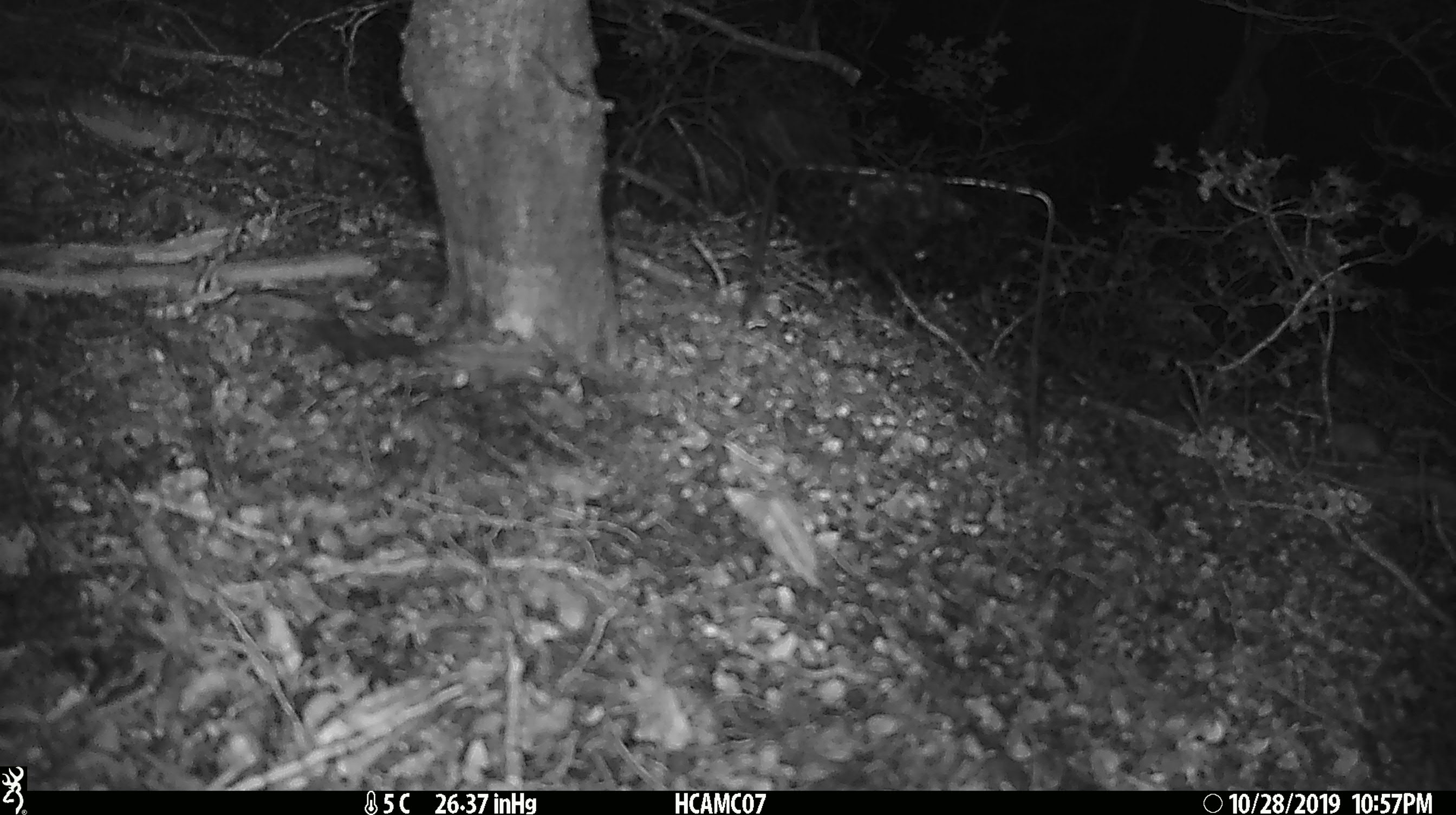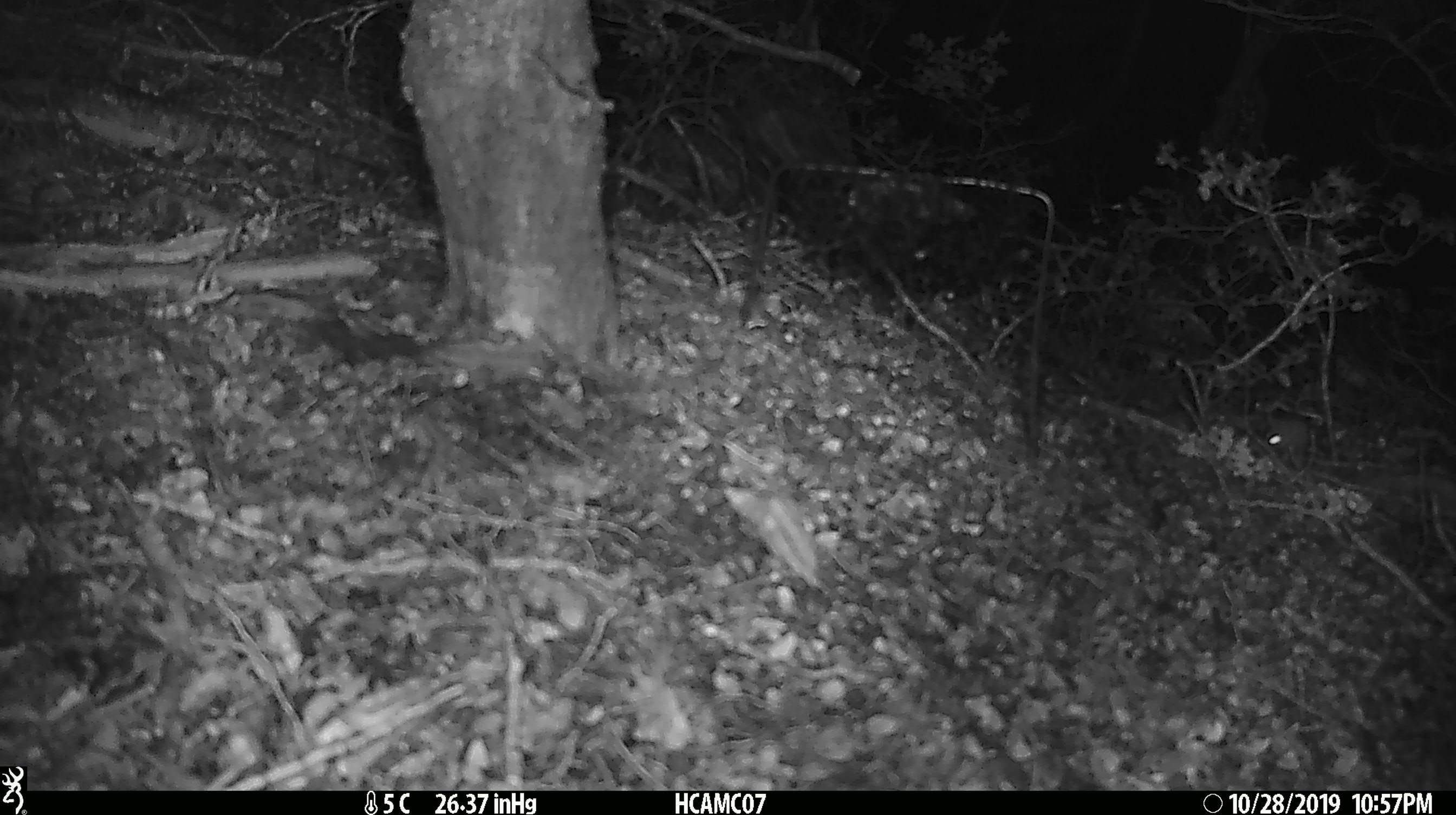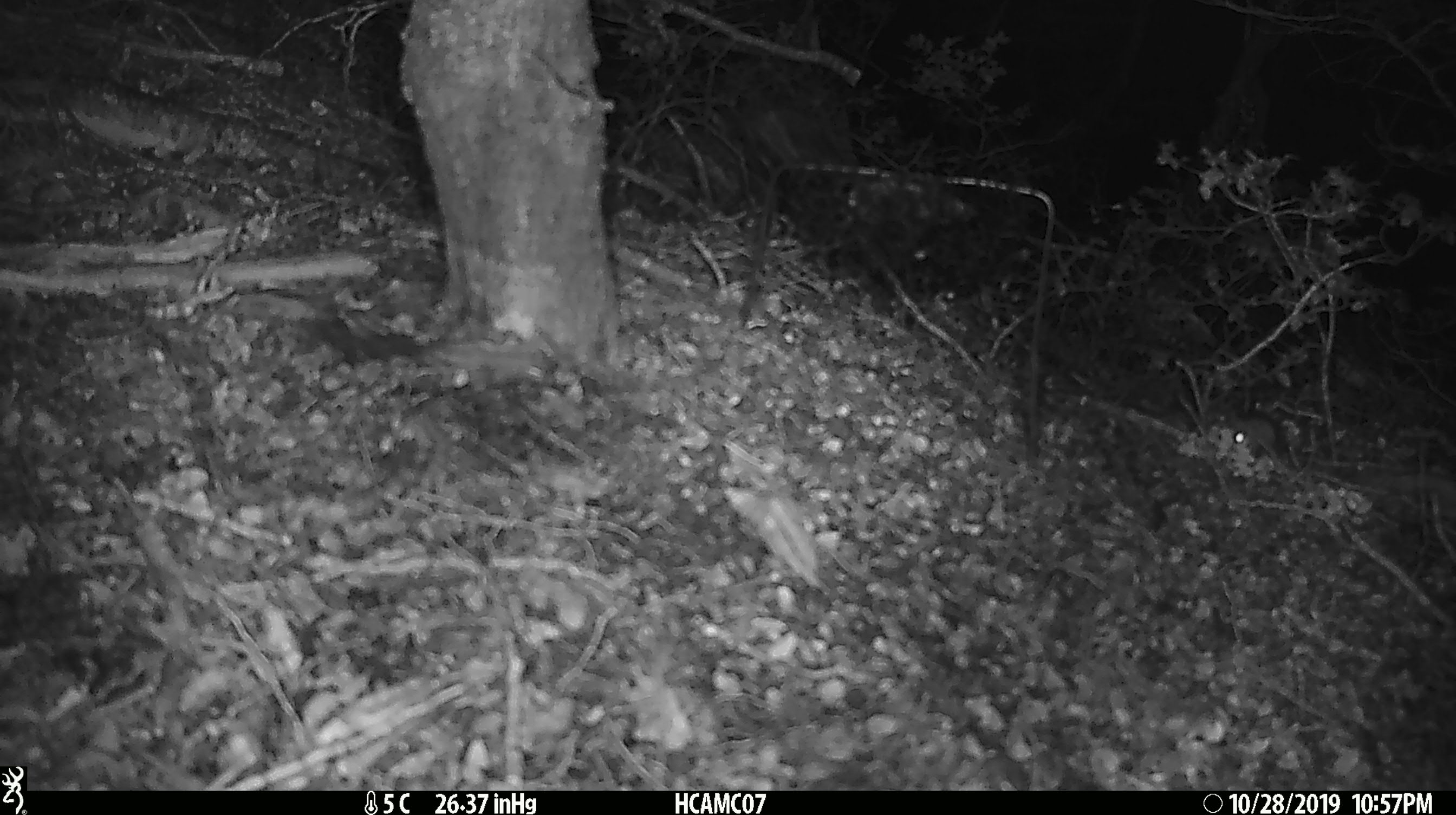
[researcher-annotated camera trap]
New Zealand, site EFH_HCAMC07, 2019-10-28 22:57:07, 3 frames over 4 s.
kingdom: Animalia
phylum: Chordata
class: Mammalia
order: Rodentia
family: Muridae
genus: Mus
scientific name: Mus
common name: mouse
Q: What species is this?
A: Mouse (Mus).